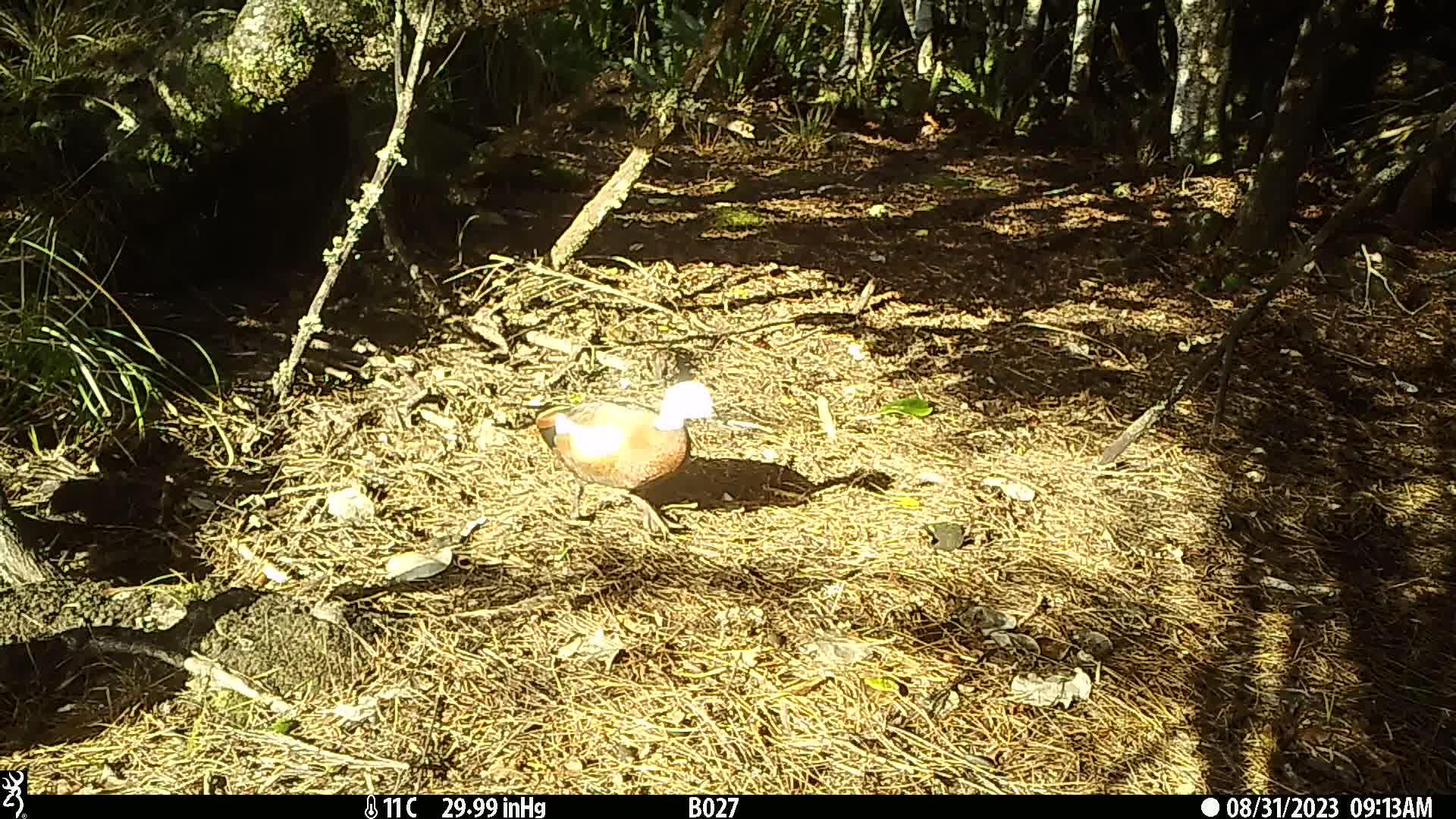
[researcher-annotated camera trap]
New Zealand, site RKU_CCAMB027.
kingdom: Animalia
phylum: Chordata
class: Aves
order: Anseriformes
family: Anatidae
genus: Tadorna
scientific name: Tadorna variegata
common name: paradise shelduck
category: paradise duck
Paradise duck (paradise shelduck) (Tadorna variegata).